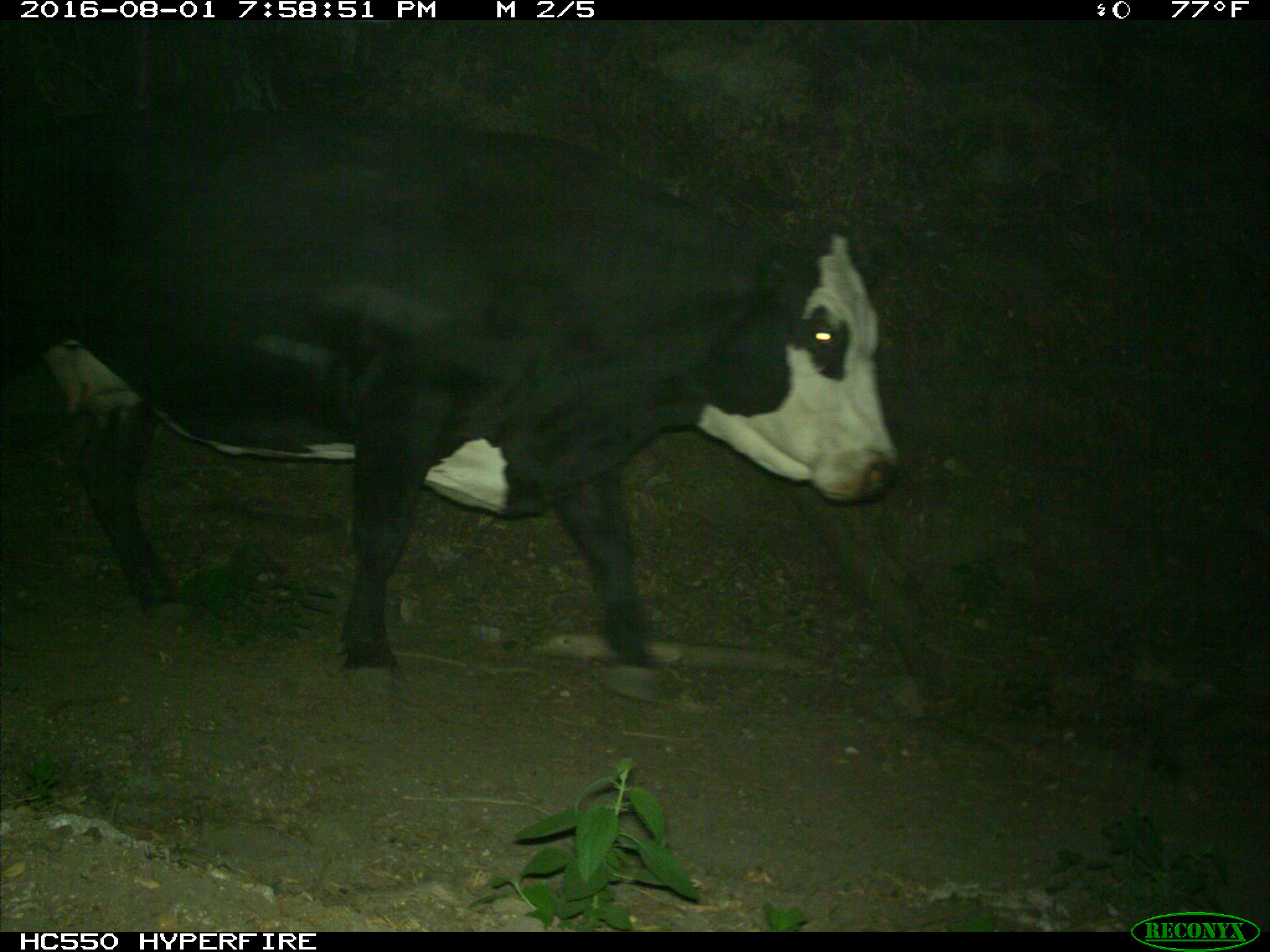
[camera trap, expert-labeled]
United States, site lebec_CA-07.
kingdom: Animalia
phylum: Chordata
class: Mammalia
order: Artiodactyla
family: Bovidae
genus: Bos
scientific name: Bos taurus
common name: domestic cow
Bos taurus (domestic cow).